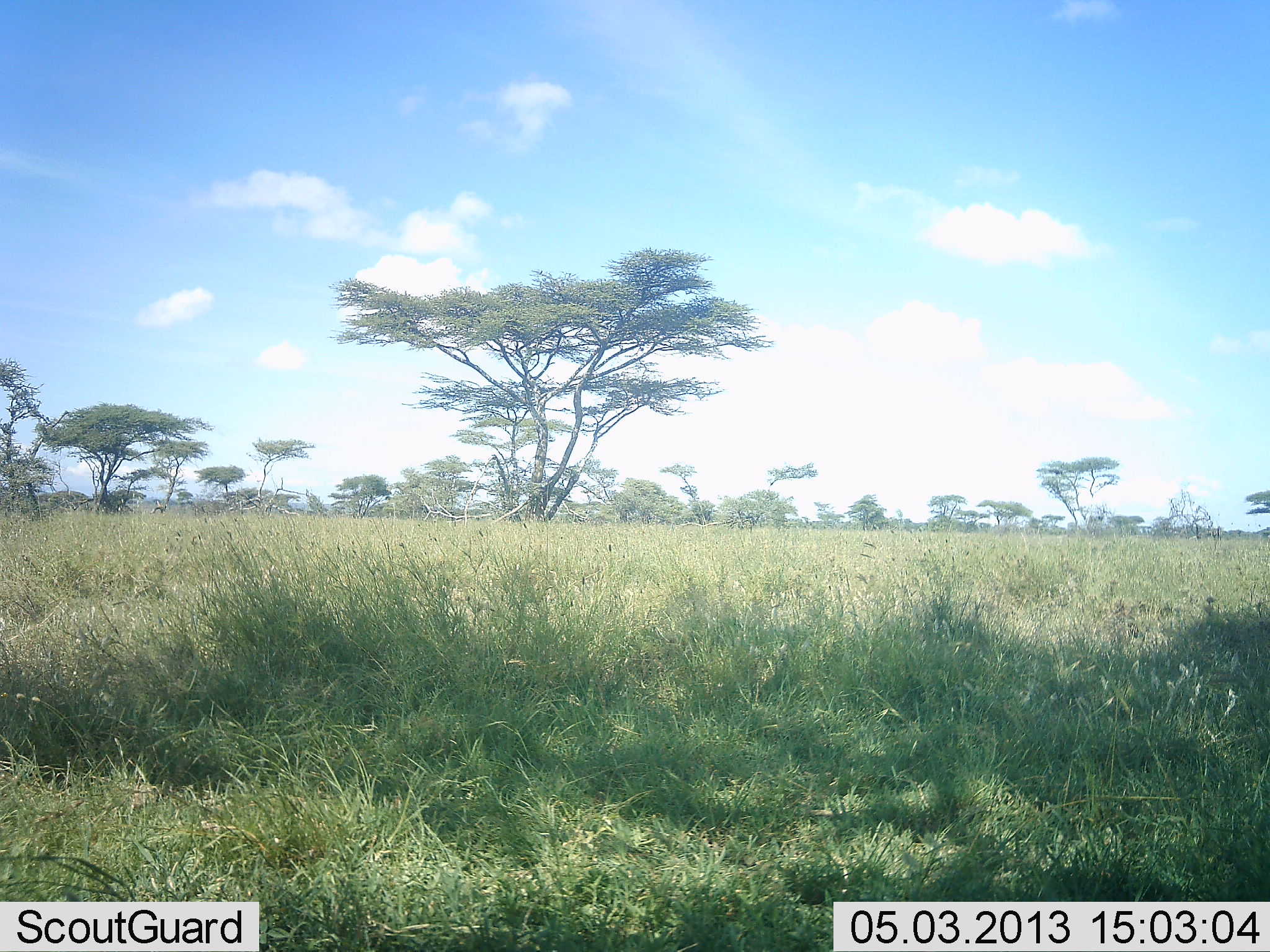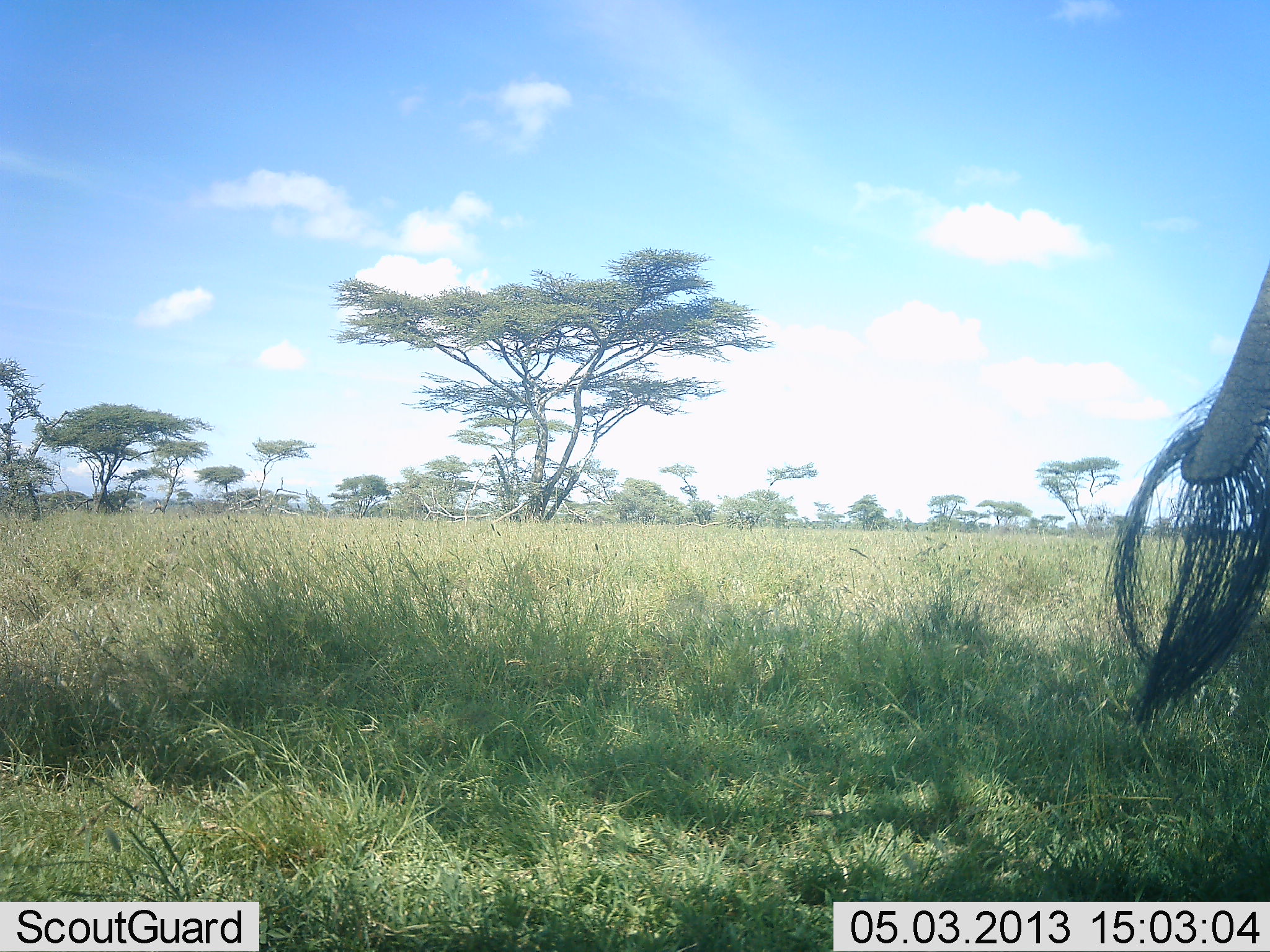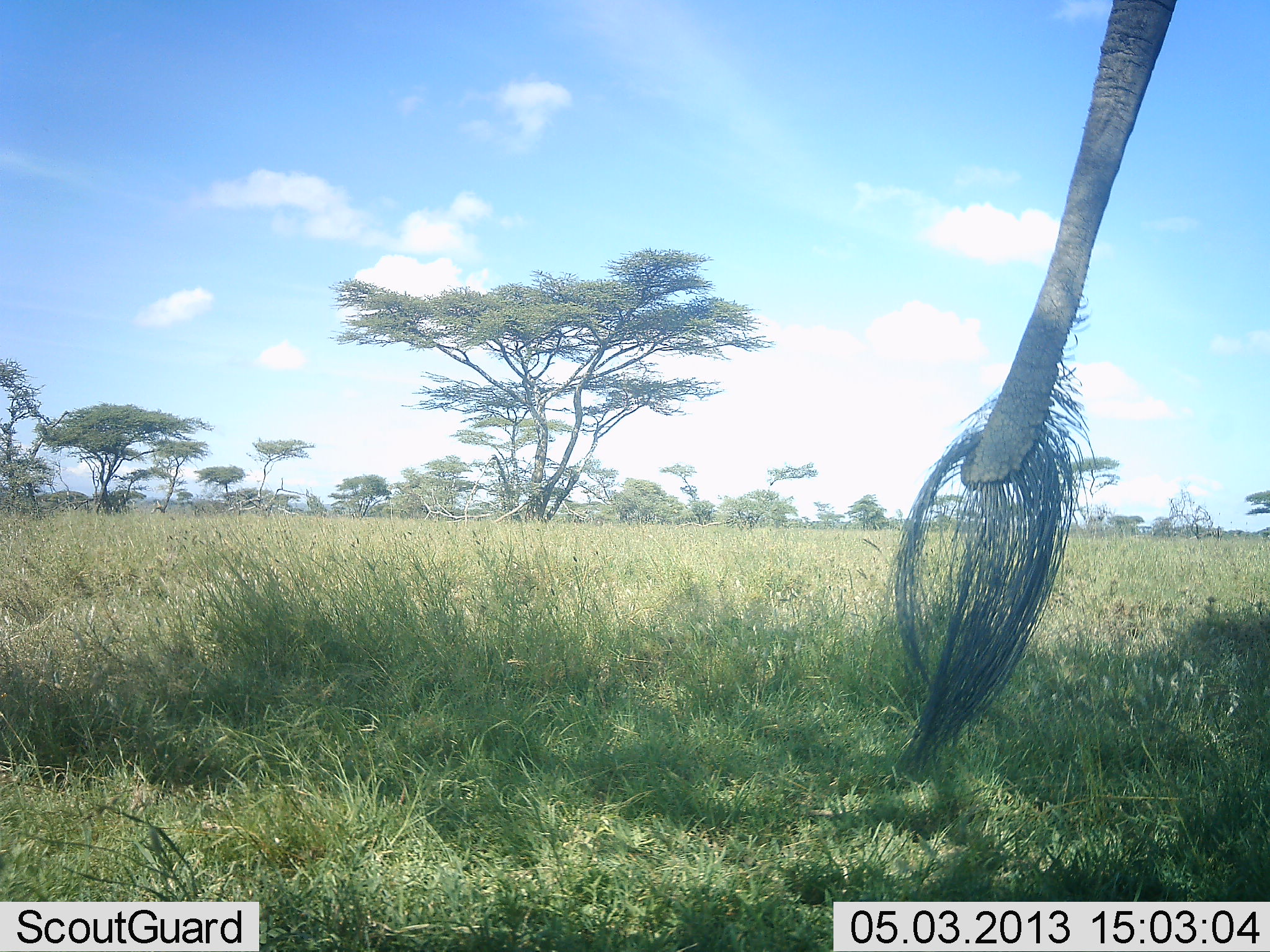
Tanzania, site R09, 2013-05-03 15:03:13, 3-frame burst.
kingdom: Animalia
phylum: Chordata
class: Mammalia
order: Proboscidea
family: Elephantidae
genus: Loxodonta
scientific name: Loxodonta africana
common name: african bush elephant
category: elephant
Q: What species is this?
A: Elephant (african bush elephant) (Loxodonta africana).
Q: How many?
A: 1.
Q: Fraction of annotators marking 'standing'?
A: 42%.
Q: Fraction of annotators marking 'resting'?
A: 0%.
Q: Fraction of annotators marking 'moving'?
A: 62%.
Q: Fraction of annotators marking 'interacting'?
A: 0%.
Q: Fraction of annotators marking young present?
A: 0%.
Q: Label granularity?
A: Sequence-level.